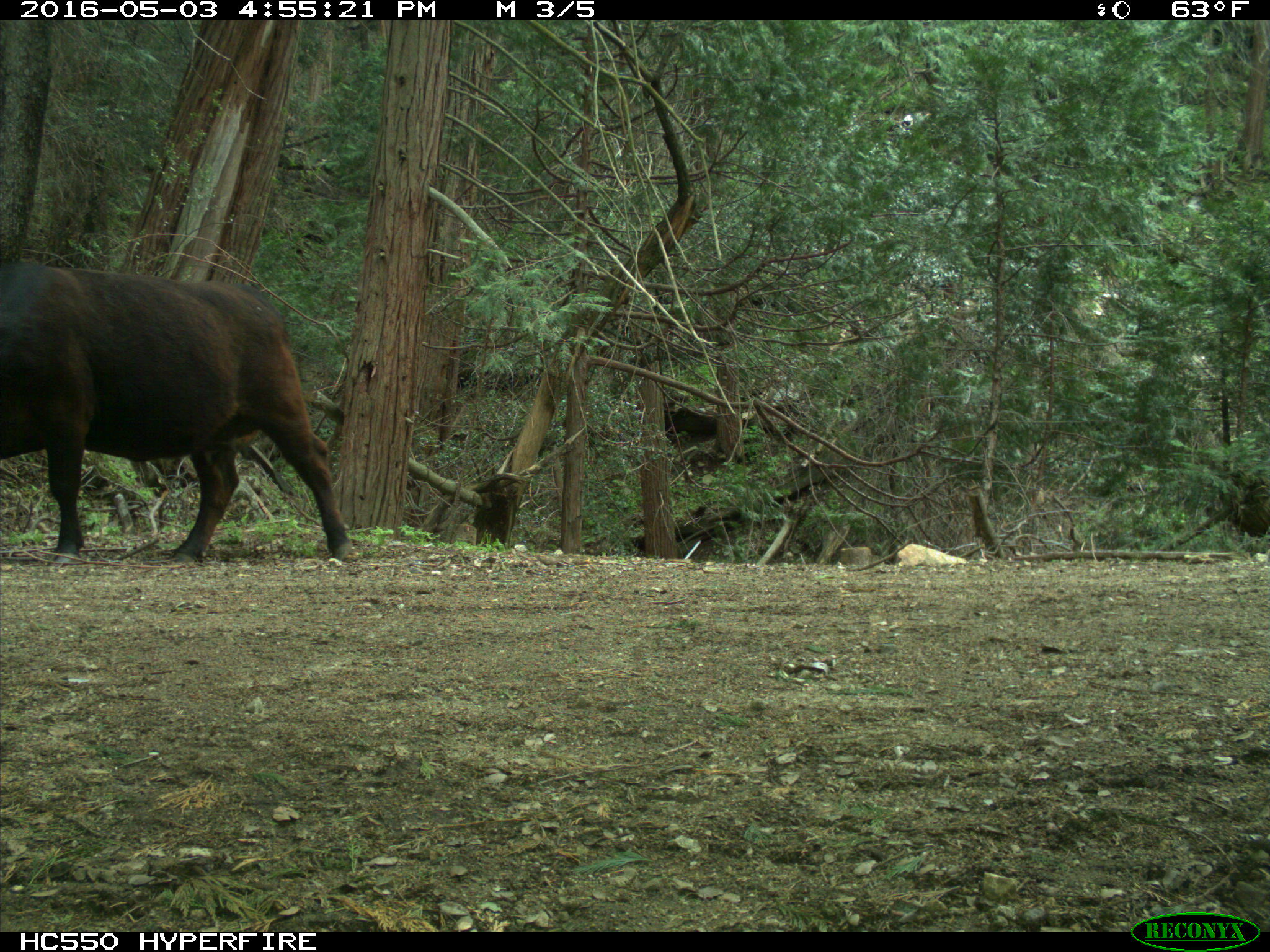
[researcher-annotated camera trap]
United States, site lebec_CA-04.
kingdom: Animalia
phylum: Chordata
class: Mammalia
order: Artiodactyla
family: Bovidae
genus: Bos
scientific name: Bos taurus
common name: domestic cow